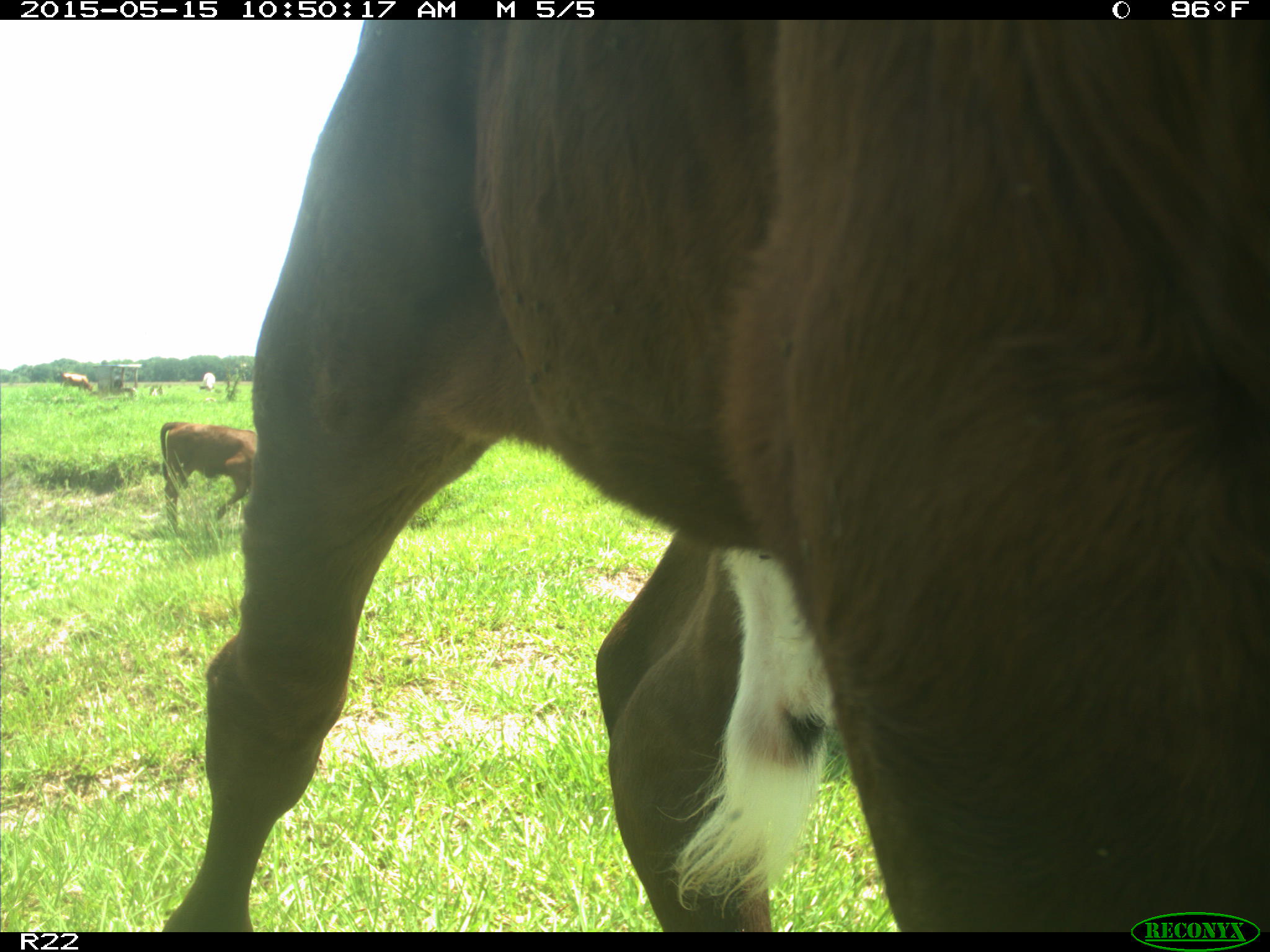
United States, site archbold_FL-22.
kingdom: Animalia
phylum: Chordata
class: Mammalia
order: Artiodactyla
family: Bovidae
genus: Bos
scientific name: Bos taurus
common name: domestic cow